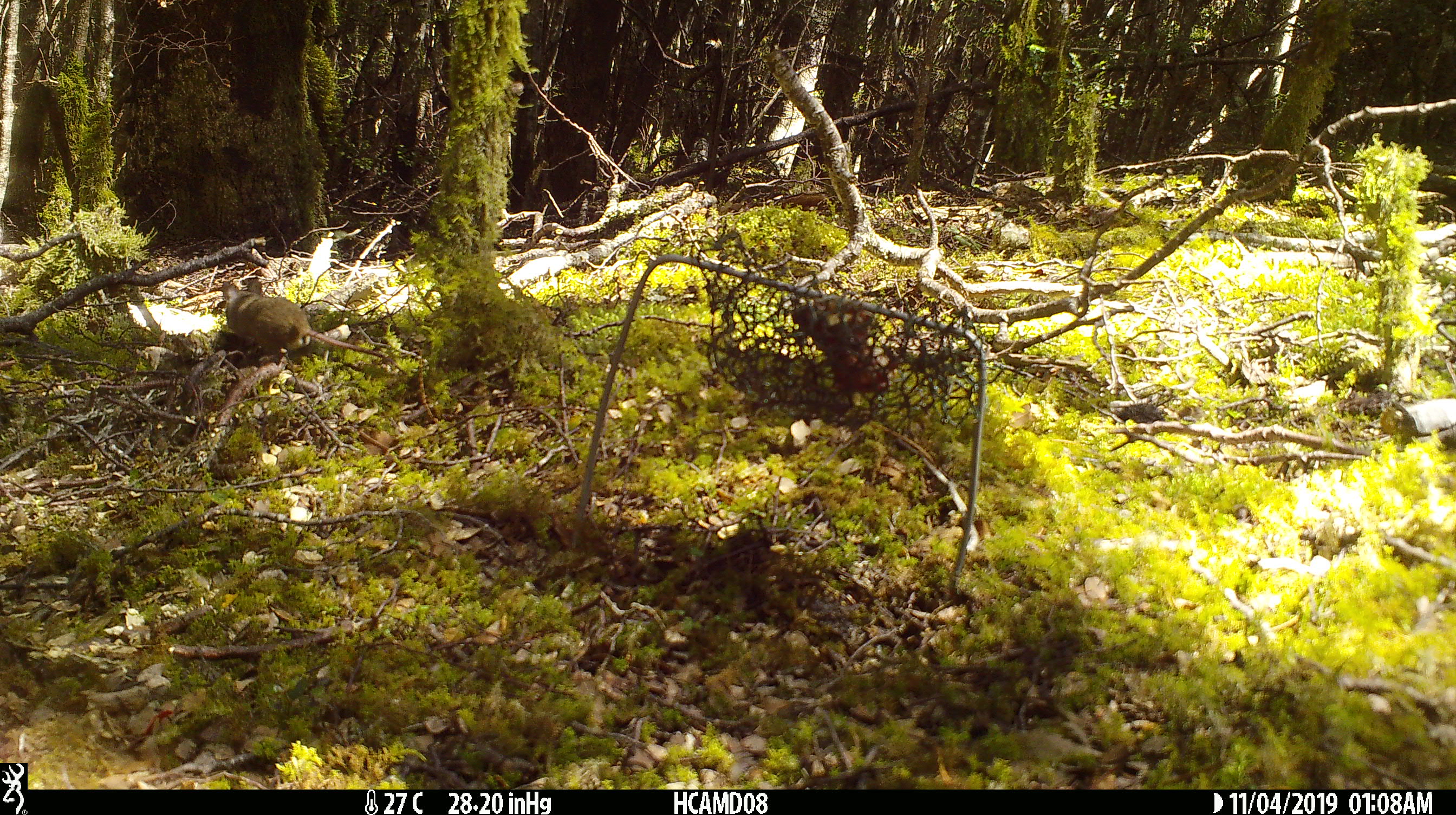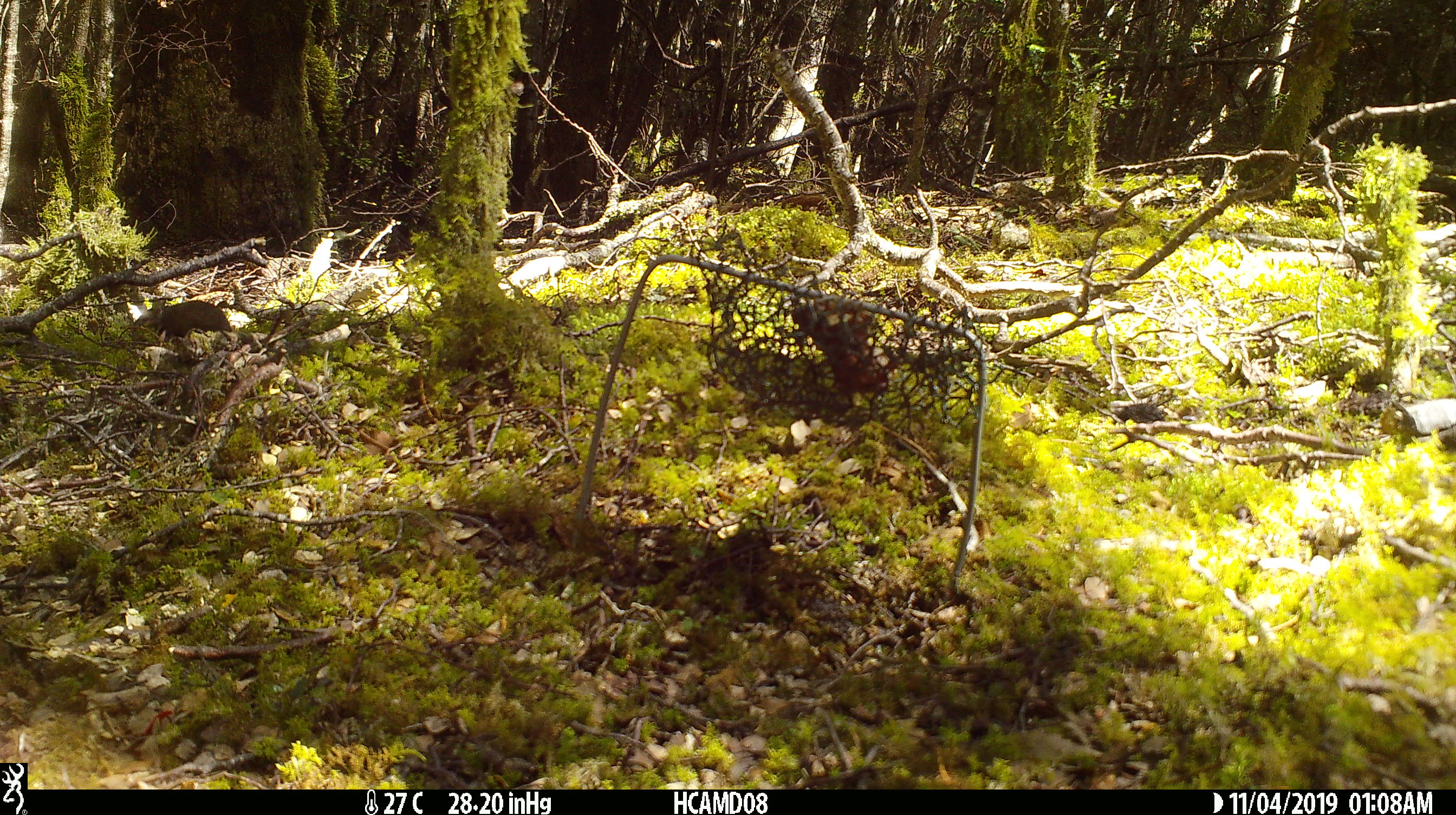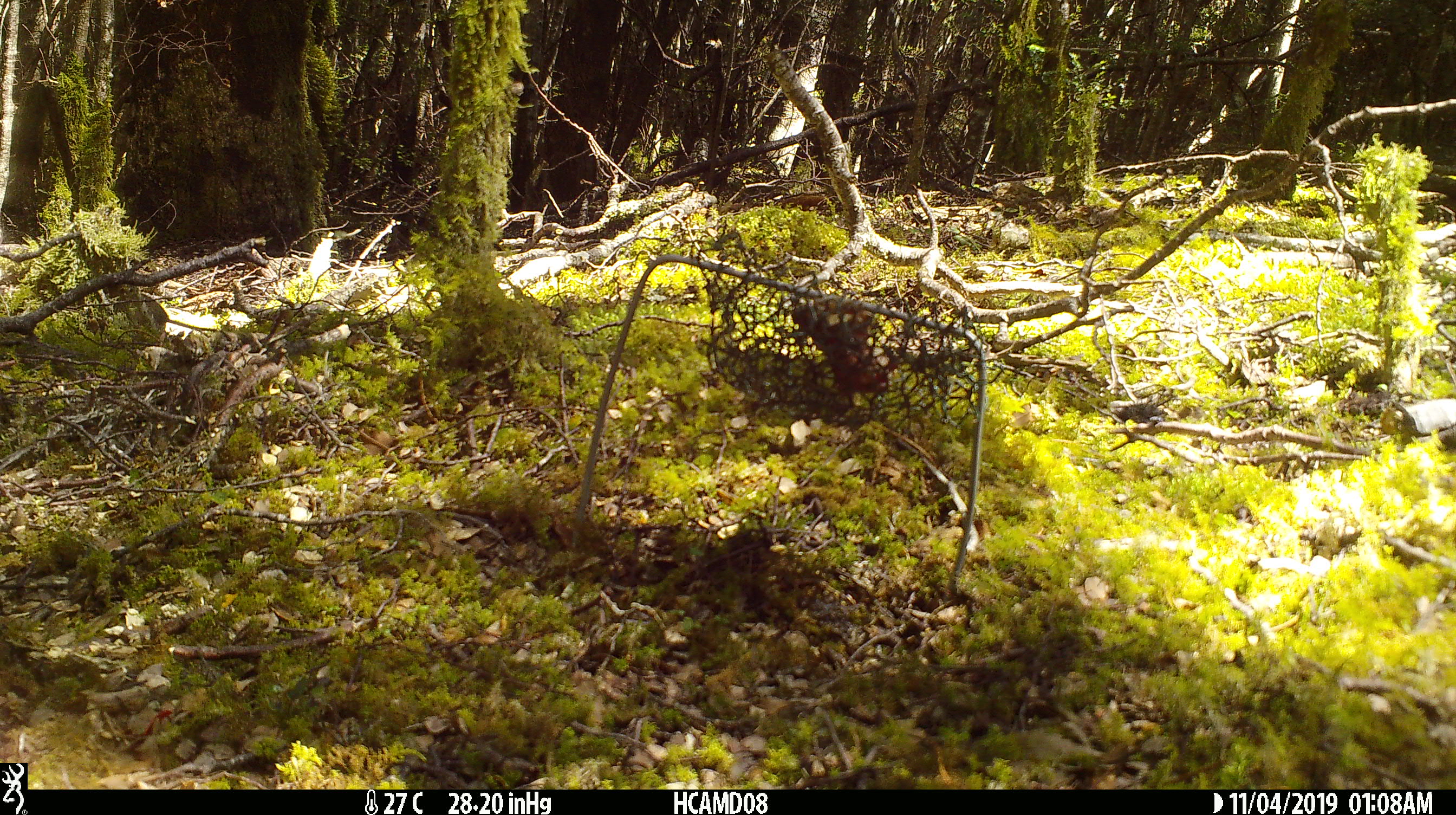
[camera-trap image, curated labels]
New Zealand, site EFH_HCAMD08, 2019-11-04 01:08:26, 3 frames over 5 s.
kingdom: Animalia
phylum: Chordata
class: Mammalia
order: Rodentia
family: Muridae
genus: Mus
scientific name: Mus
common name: mouse